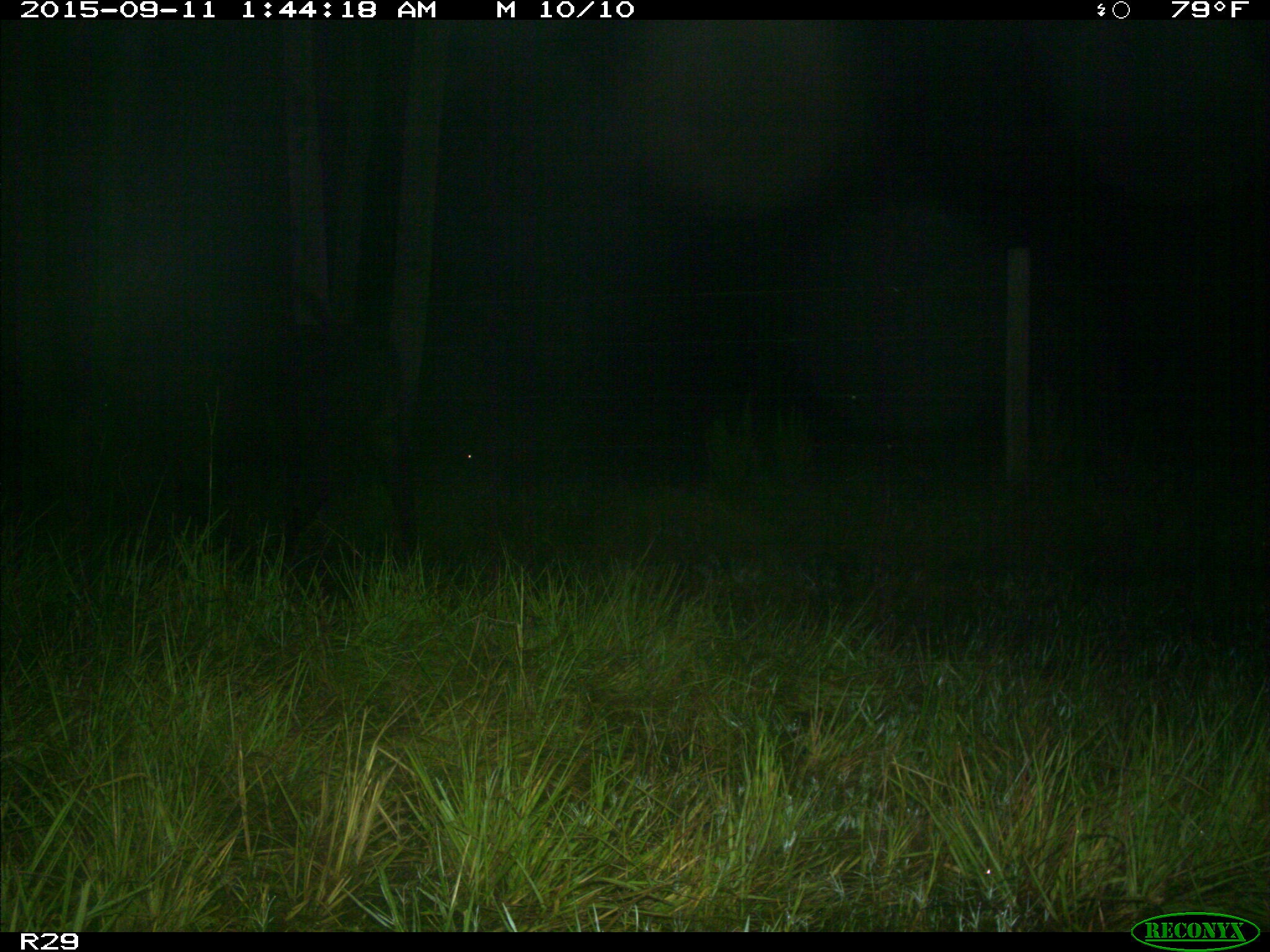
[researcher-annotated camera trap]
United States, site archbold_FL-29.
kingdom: Animalia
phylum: Chordata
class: Mammalia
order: Artiodactyla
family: Bovidae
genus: Bos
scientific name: Bos taurus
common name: domestic cow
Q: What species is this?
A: Bos taurus (domestic cow).